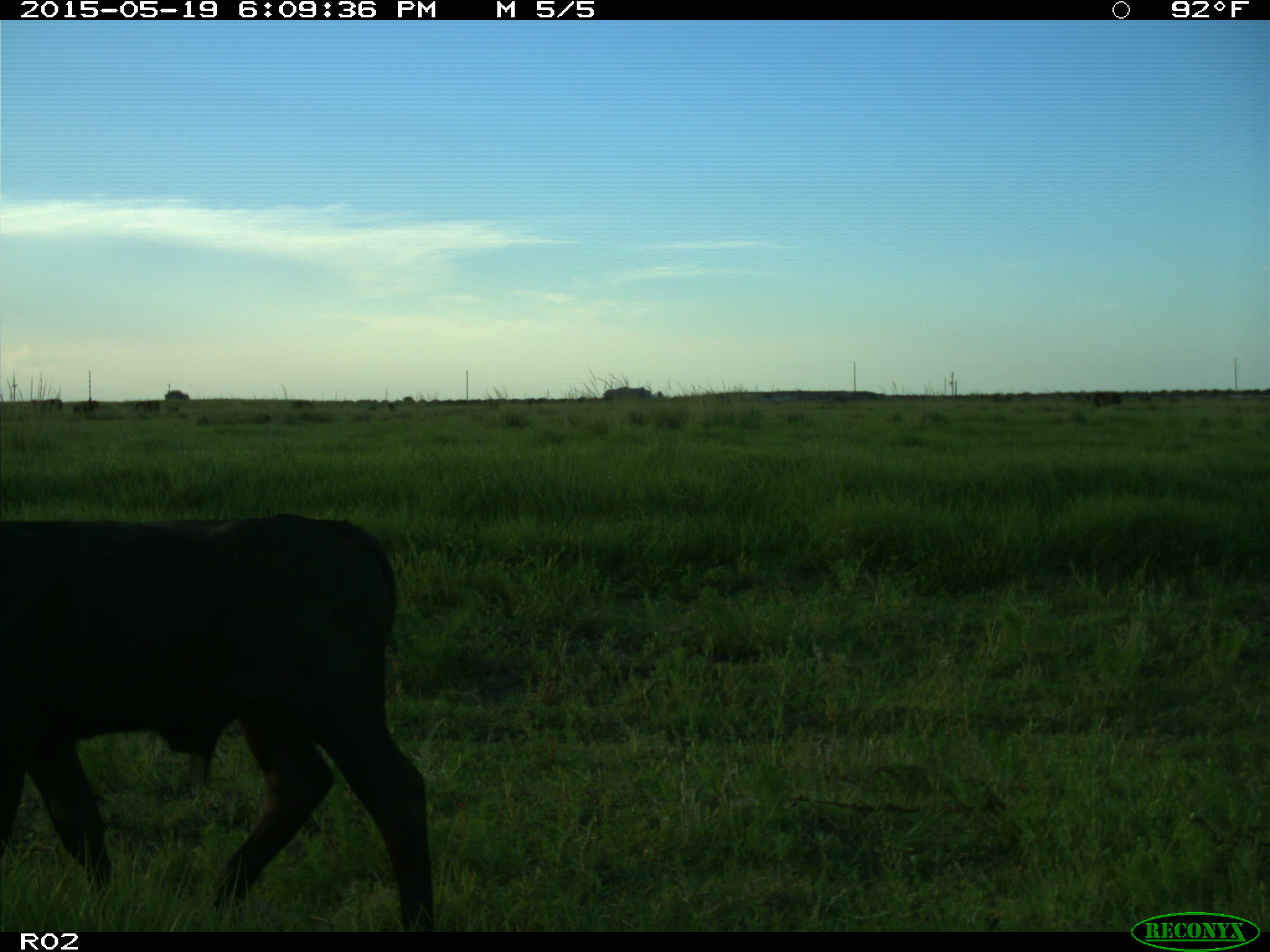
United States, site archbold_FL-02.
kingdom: Animalia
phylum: Chordata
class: Mammalia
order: Artiodactyla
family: Bovidae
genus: Bos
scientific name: Bos taurus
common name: domestic cow